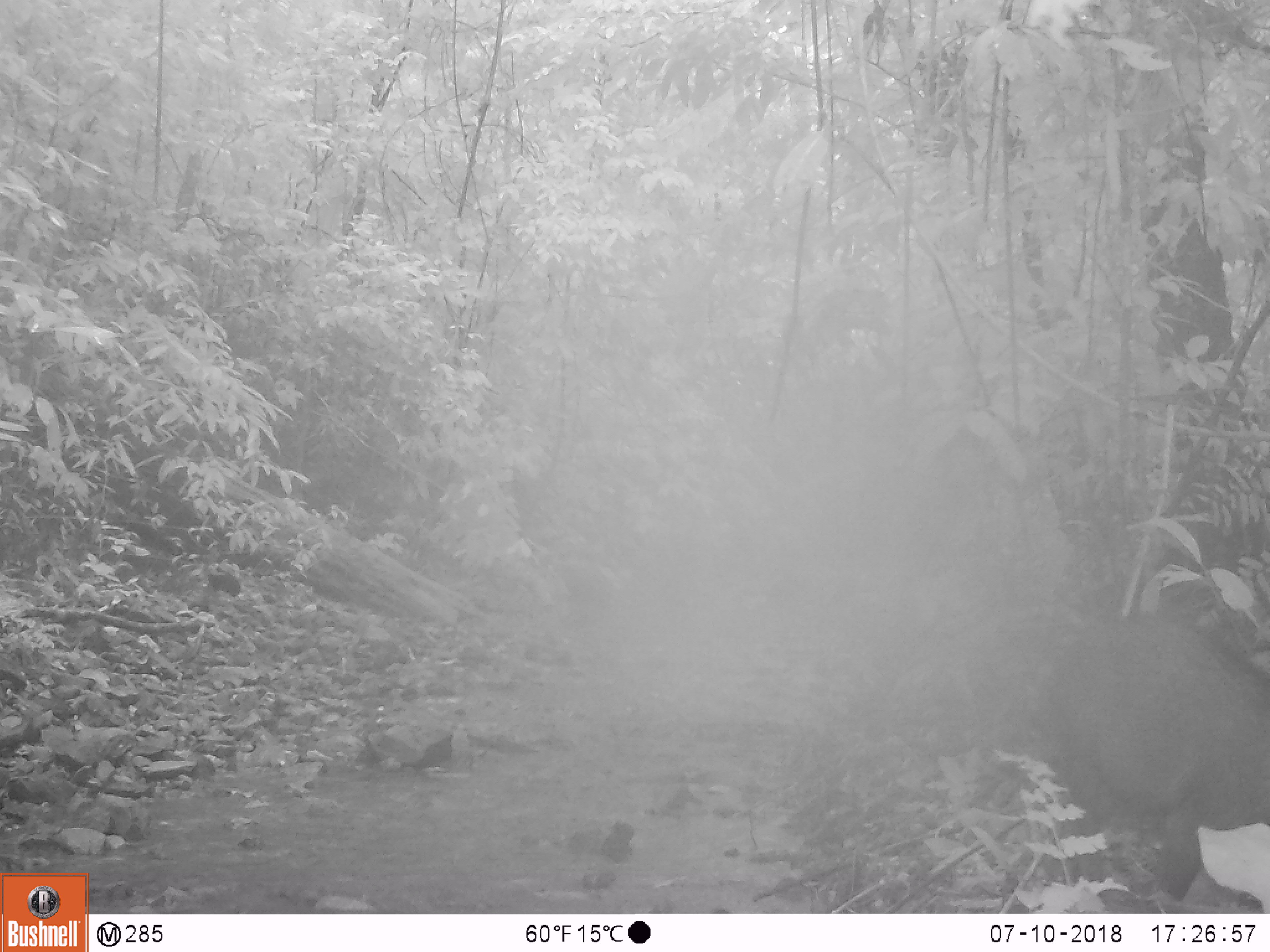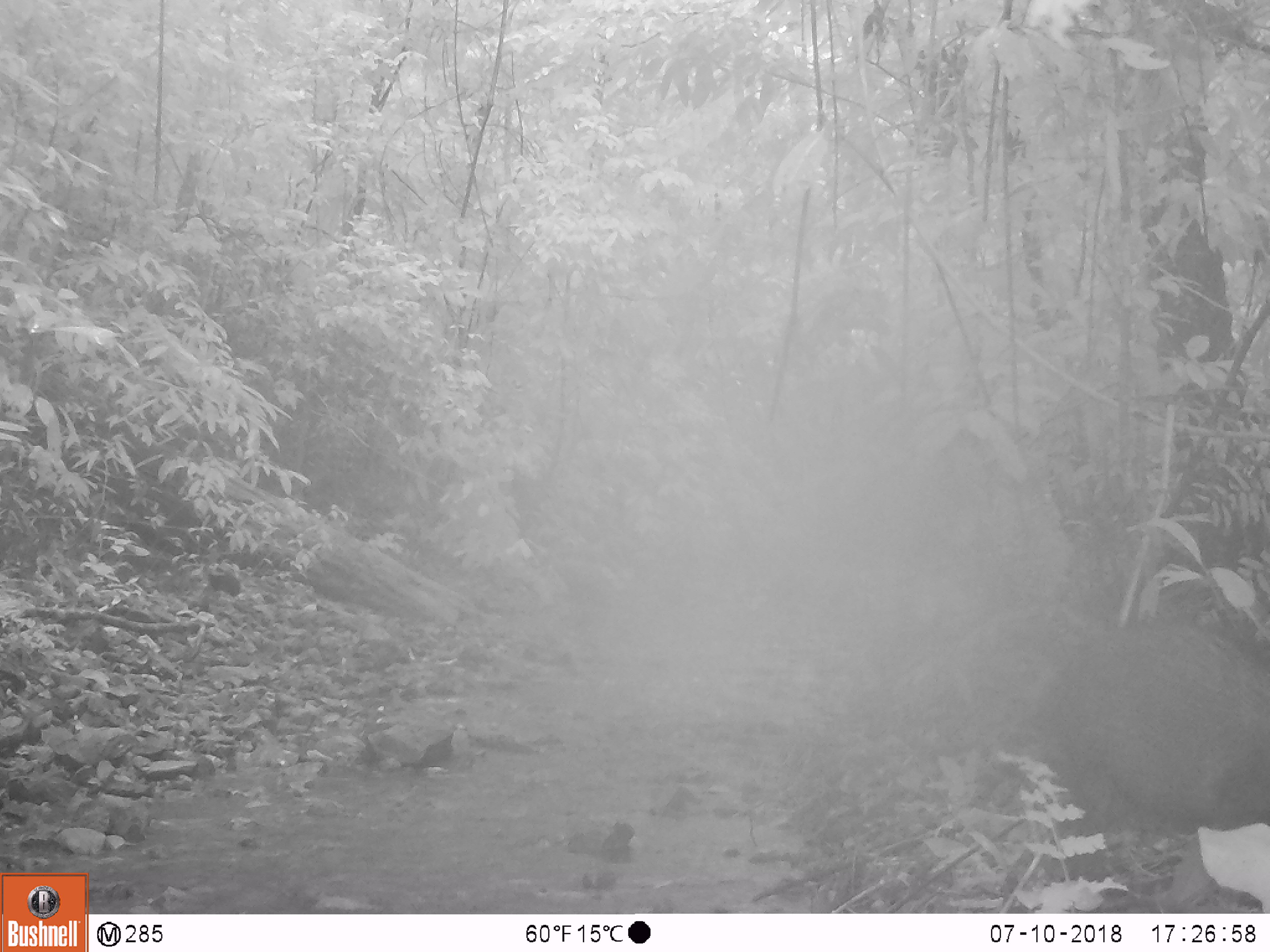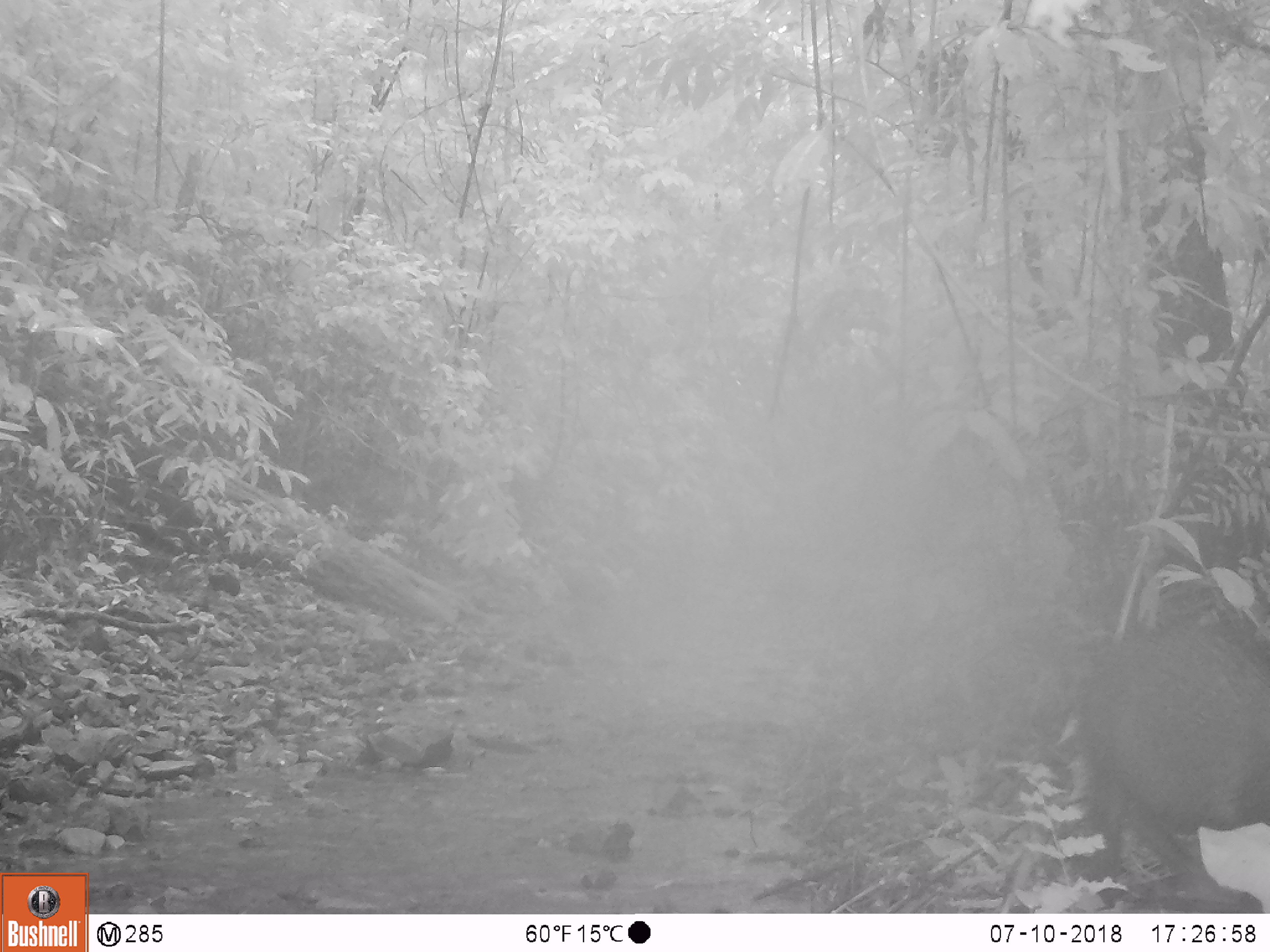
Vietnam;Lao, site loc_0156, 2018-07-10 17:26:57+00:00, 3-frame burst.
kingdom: Animalia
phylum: Chordata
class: Mammalia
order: Artiodactyla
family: Suidae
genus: Sus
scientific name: Sus scrofa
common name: eurasian wild pig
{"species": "eurasian wild pig (Sus scrofa)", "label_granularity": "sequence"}